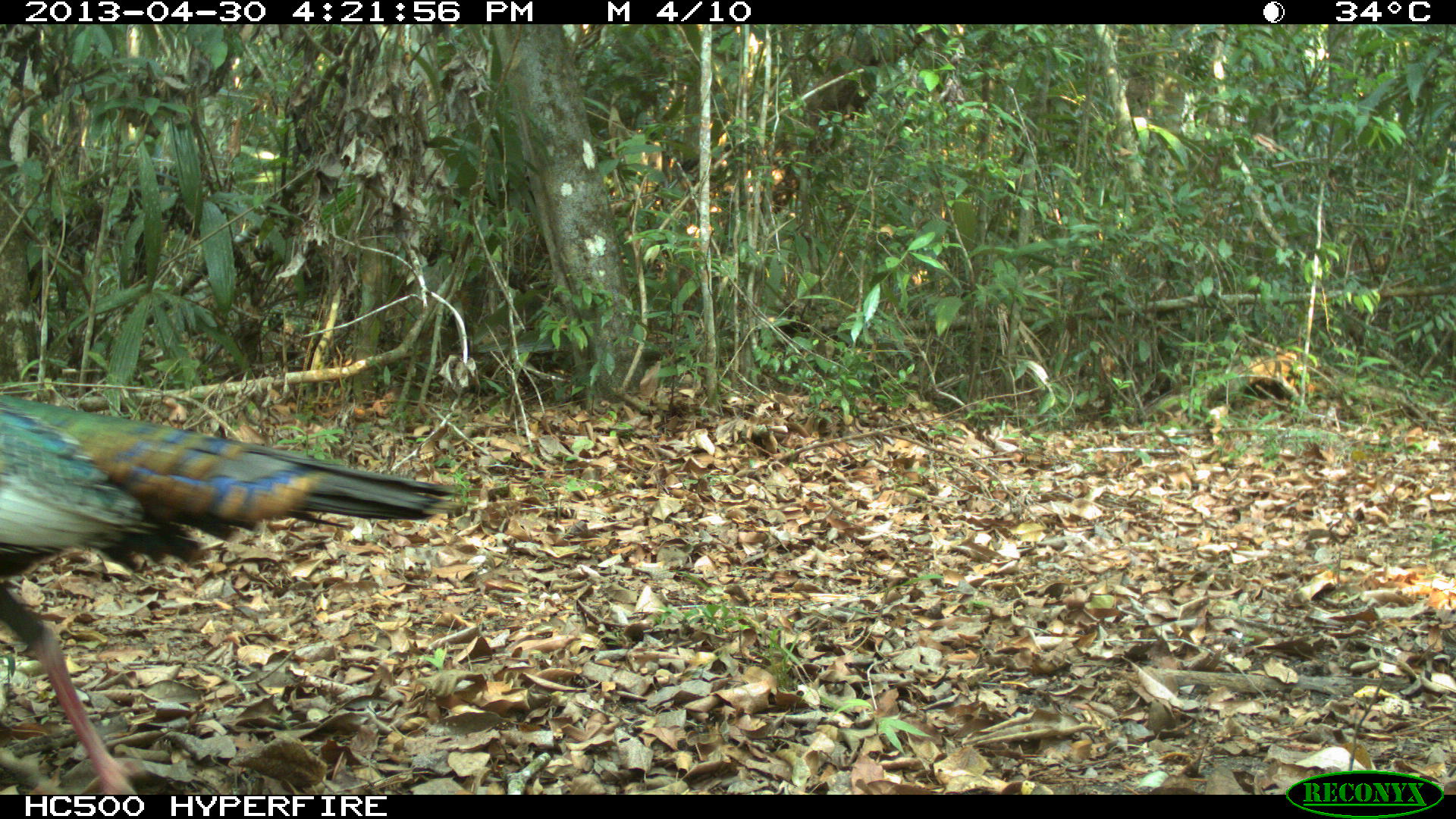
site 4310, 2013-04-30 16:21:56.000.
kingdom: Animalia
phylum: Chordata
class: Aves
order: Galliformes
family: Phasianidae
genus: Meleagris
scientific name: Meleagris ocellata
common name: ocellated turkey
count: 1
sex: male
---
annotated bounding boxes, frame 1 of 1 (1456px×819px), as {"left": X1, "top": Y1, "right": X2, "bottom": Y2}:
meleagris ocellata: {"left": 0, "top": 397, "right": 450, "bottom": 790}